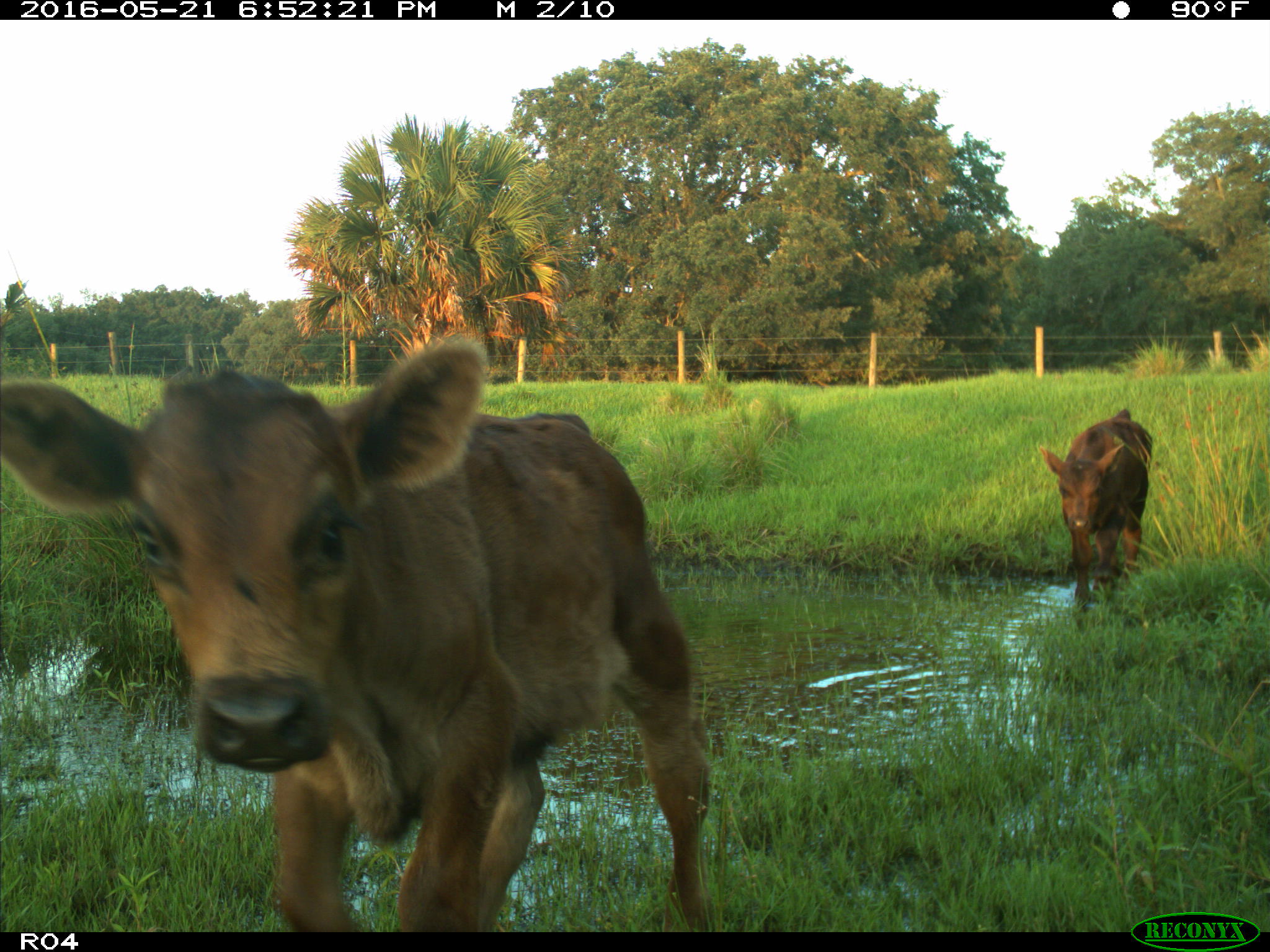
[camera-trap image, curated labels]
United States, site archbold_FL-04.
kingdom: Animalia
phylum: Chordata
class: Mammalia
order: Artiodactyla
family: Bovidae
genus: Bos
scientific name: Bos taurus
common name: domestic cow